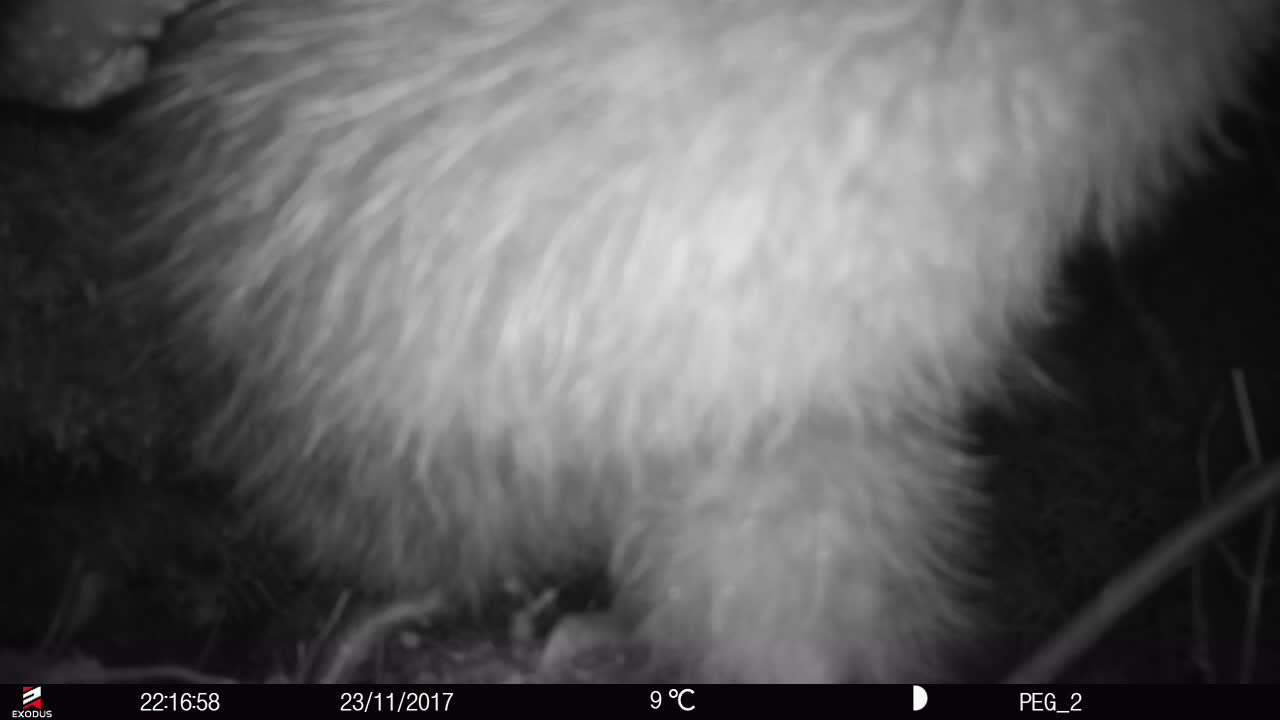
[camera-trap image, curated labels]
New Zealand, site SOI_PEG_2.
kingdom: Animalia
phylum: Chordata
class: Aves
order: Apterygiformes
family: Apterygidae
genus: Apteryx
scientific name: Apteryx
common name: kiwi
Kiwi (Apteryx).